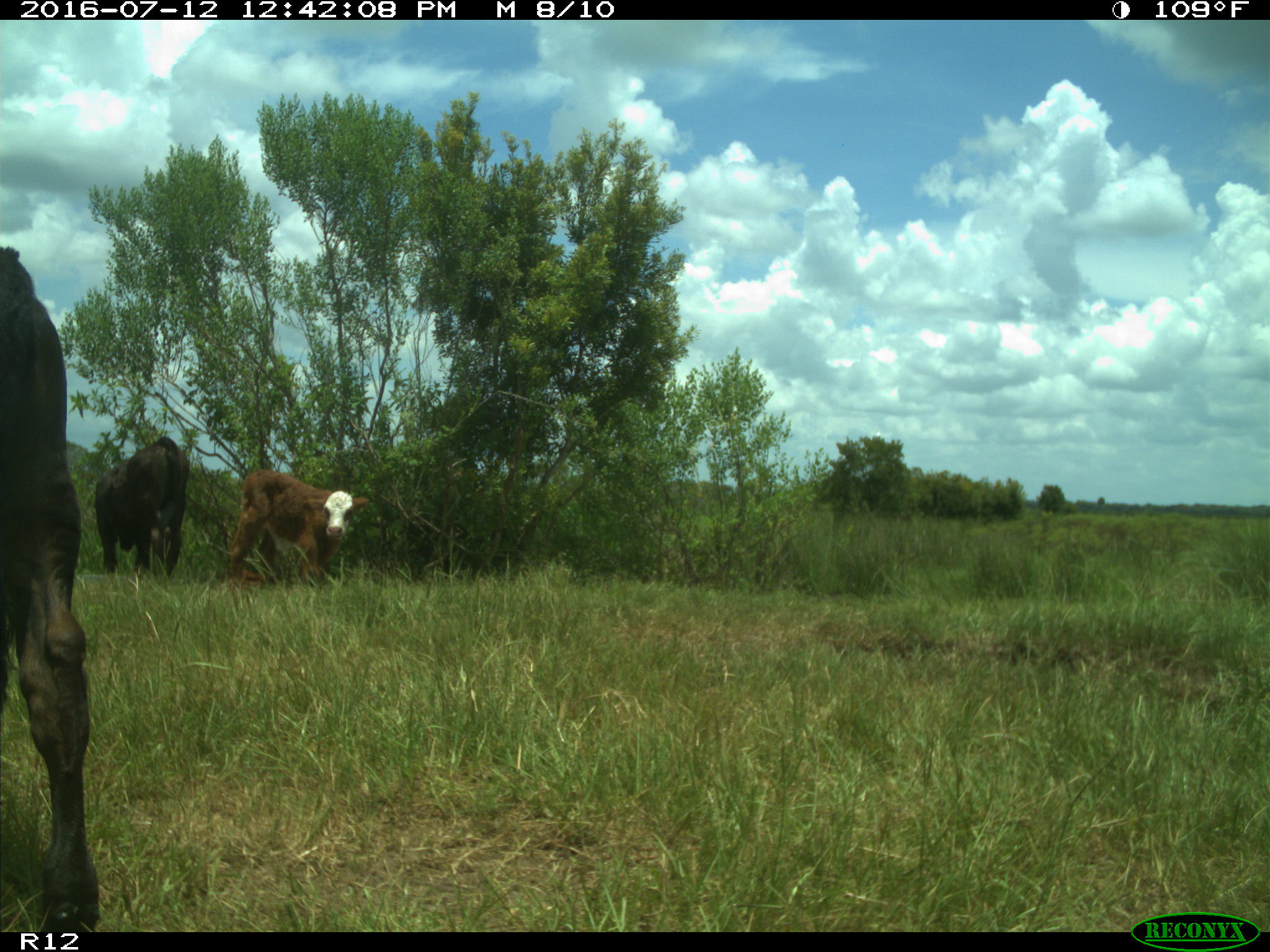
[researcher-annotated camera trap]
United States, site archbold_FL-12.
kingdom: Animalia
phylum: Chordata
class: Mammalia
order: Artiodactyla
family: Bovidae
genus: Bos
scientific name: Bos taurus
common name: domestic cow